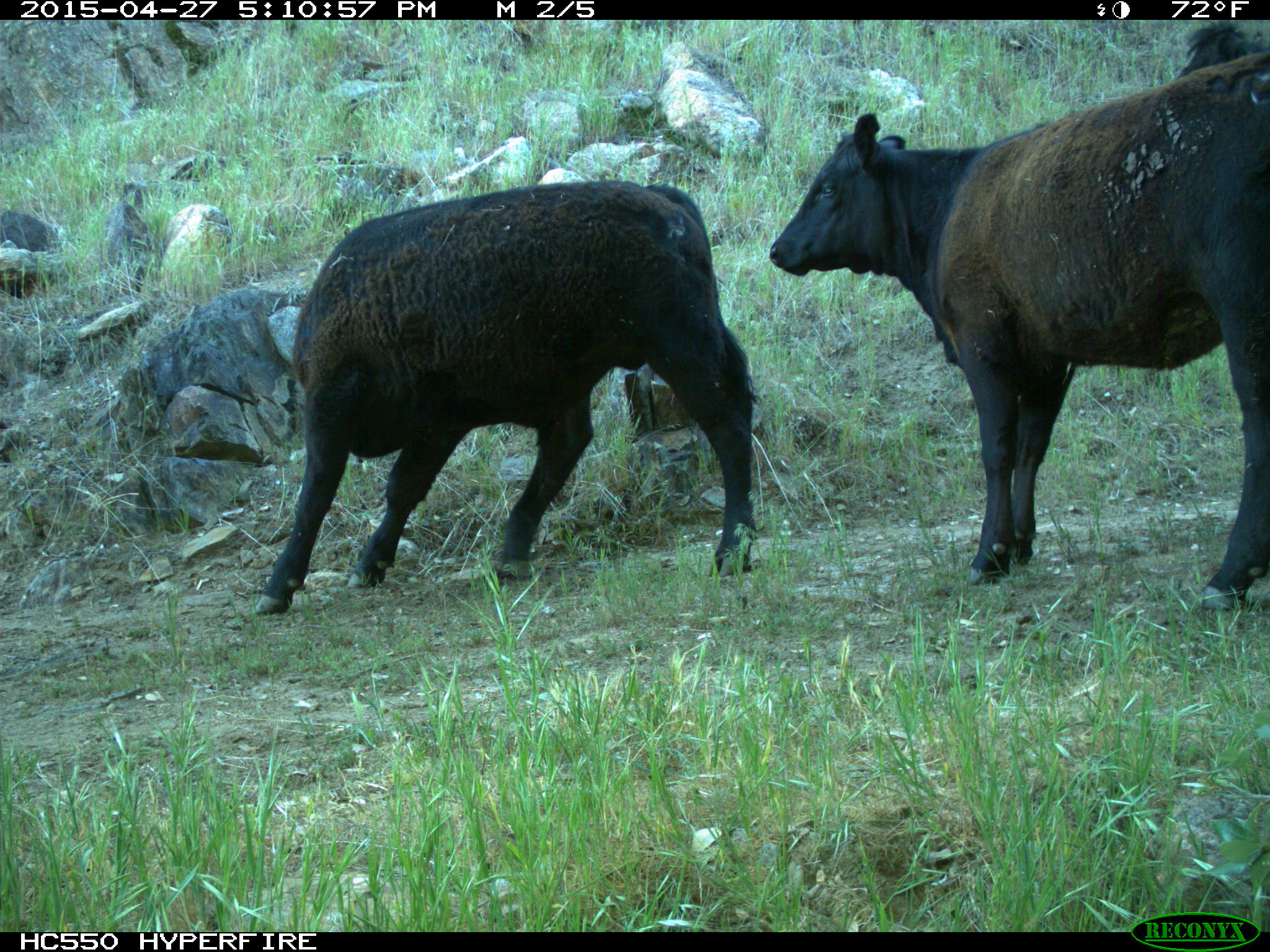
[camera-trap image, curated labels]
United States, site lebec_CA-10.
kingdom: Animalia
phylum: Chordata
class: Mammalia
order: Artiodactyla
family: Bovidae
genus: Bos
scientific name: Bos taurus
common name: domestic cow